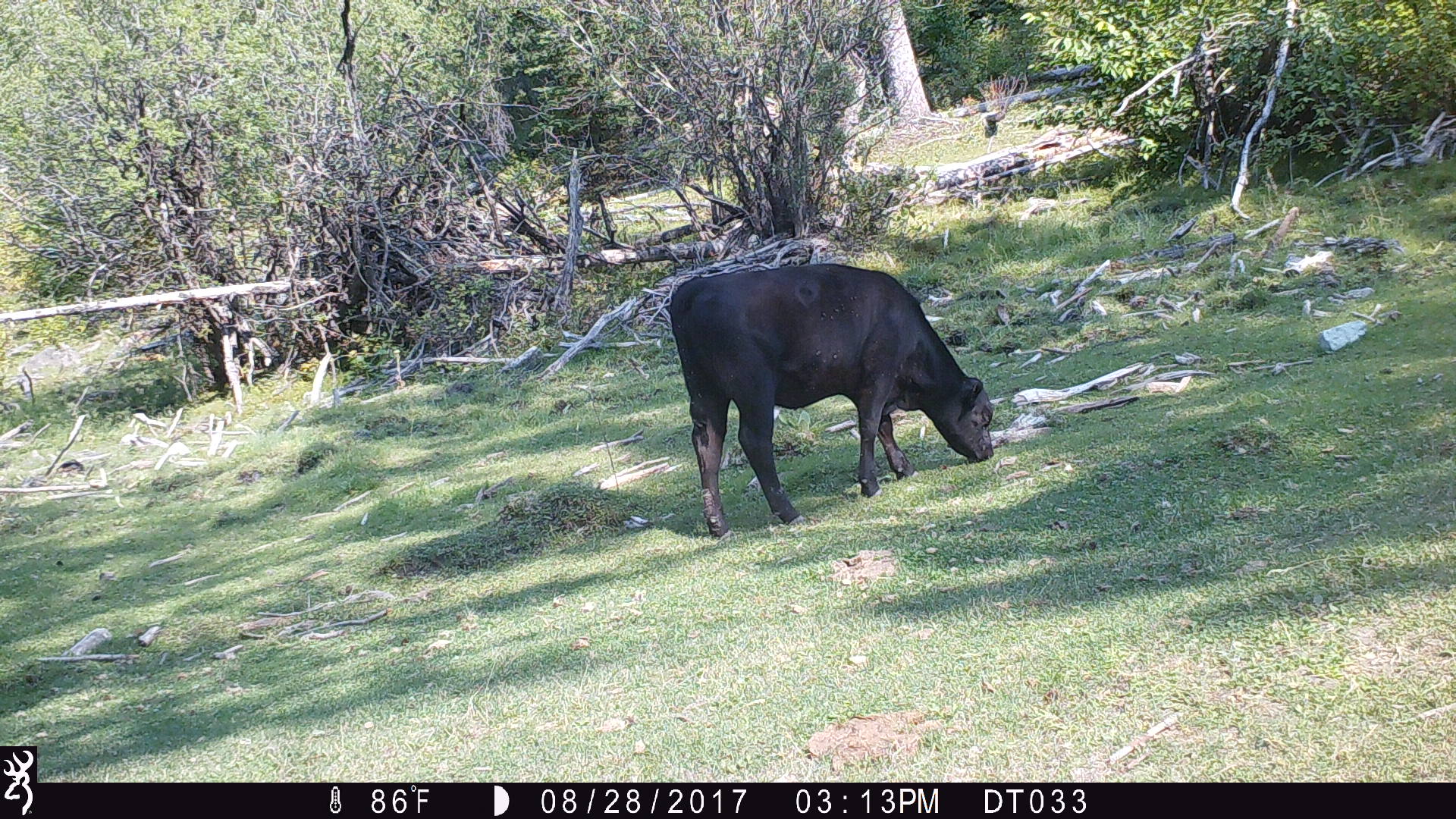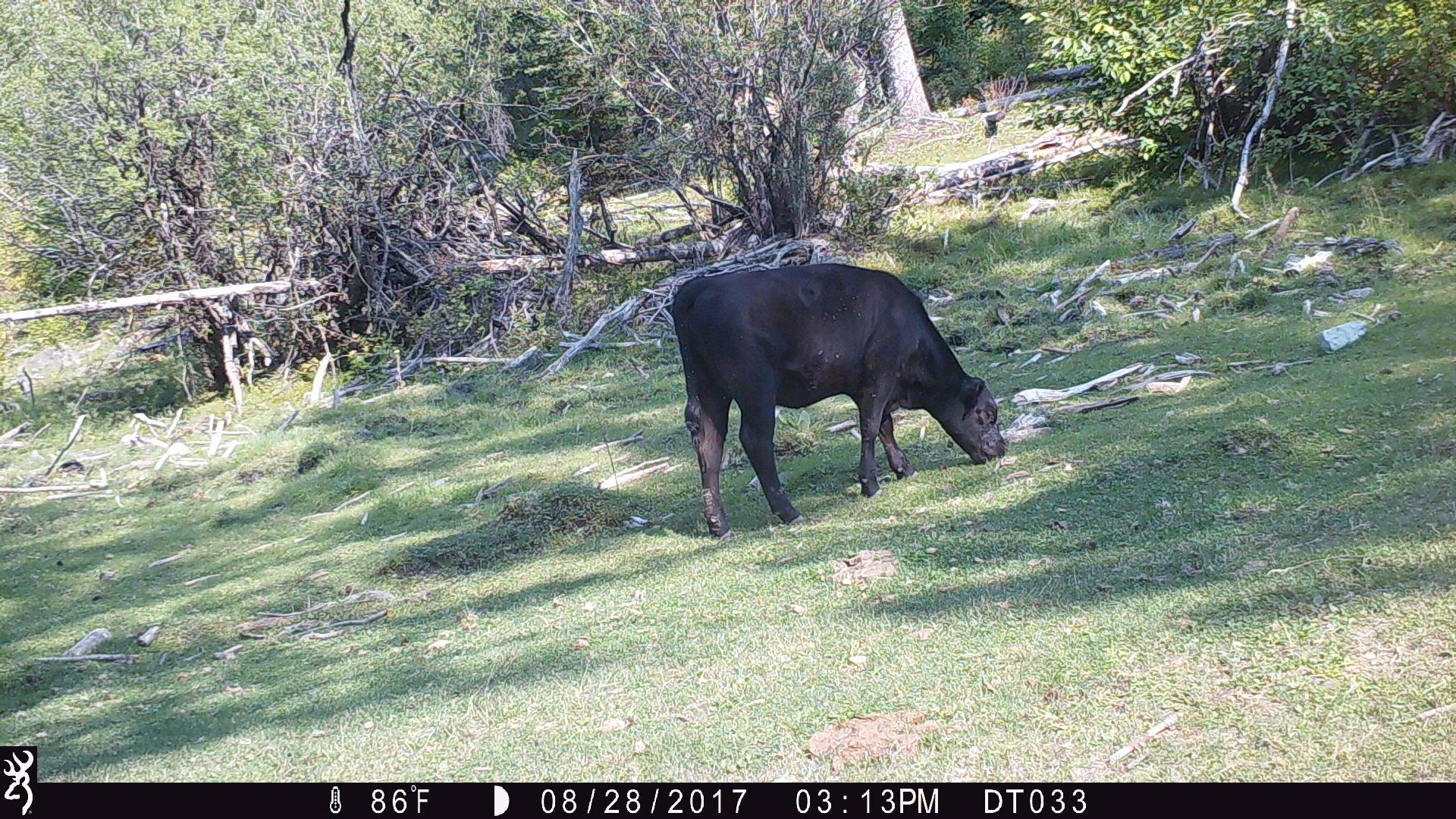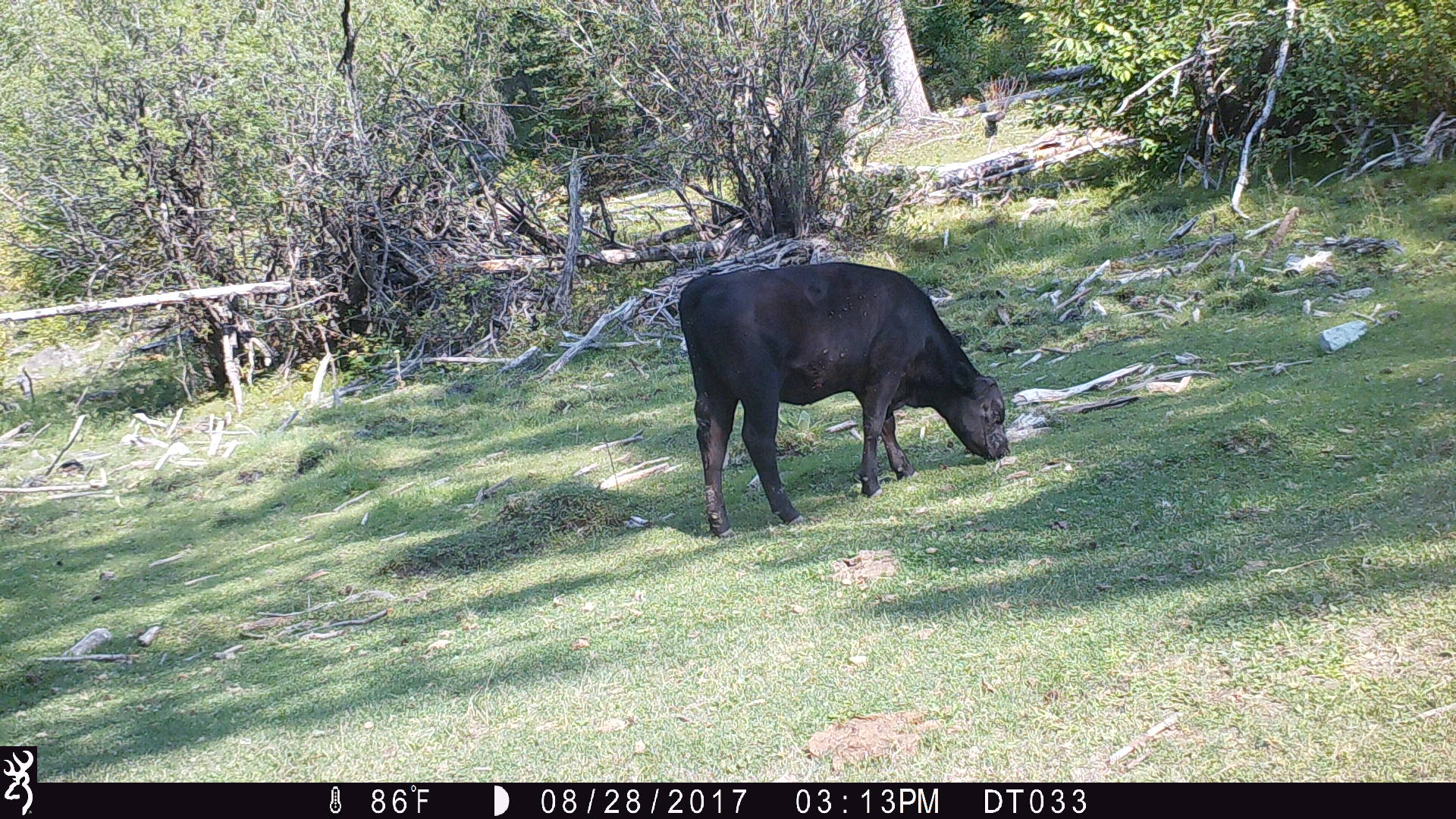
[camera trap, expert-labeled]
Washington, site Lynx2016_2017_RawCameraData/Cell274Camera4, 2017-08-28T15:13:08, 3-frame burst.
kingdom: Animalia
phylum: Chordata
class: Mammalia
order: Artiodactyla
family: Bovidae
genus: Bos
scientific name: Bos taurus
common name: domestic cattle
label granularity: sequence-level